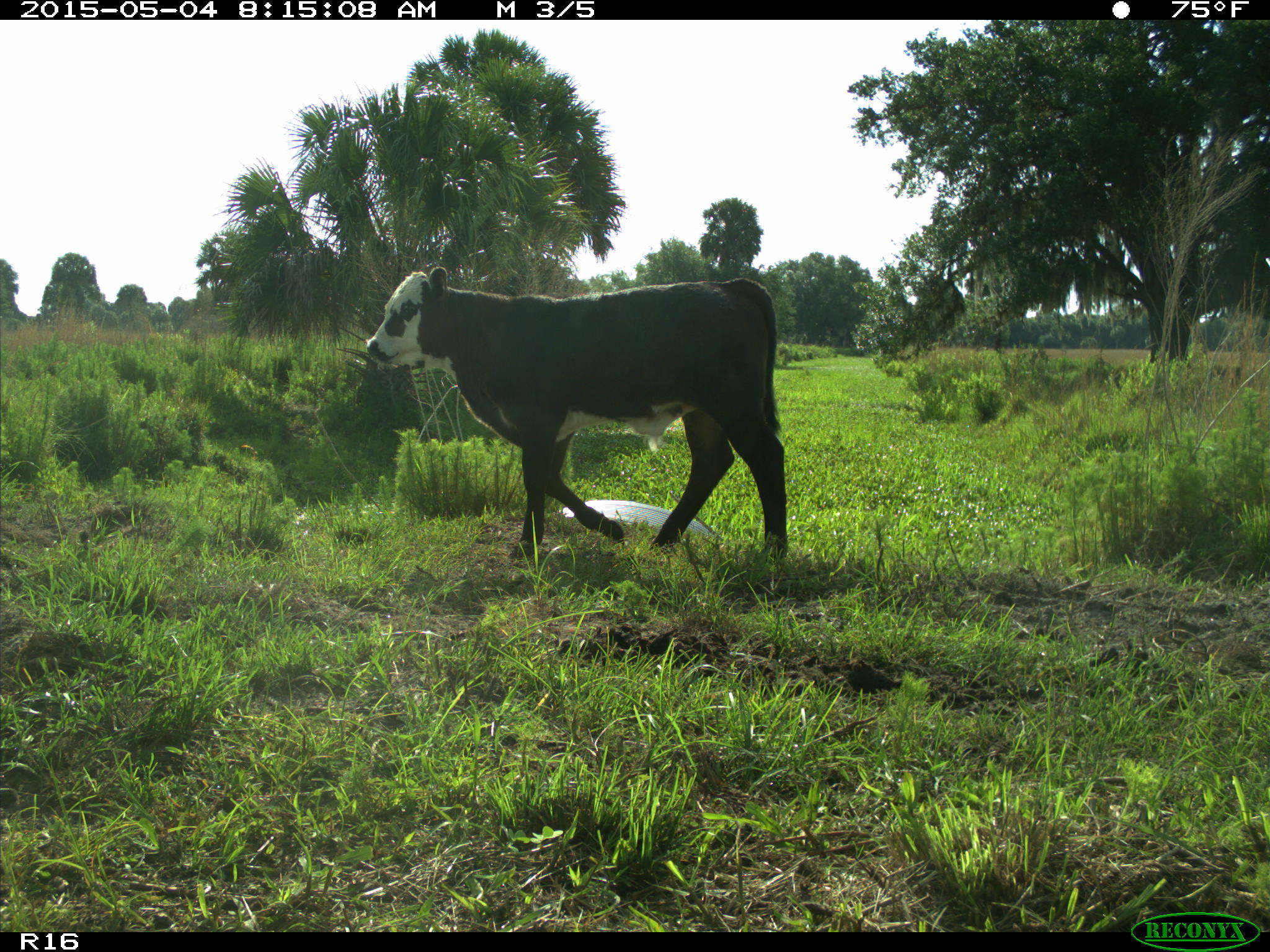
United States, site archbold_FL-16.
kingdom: Animalia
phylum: Chordata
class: Mammalia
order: Artiodactyla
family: Bovidae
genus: Bos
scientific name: Bos taurus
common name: domestic cow